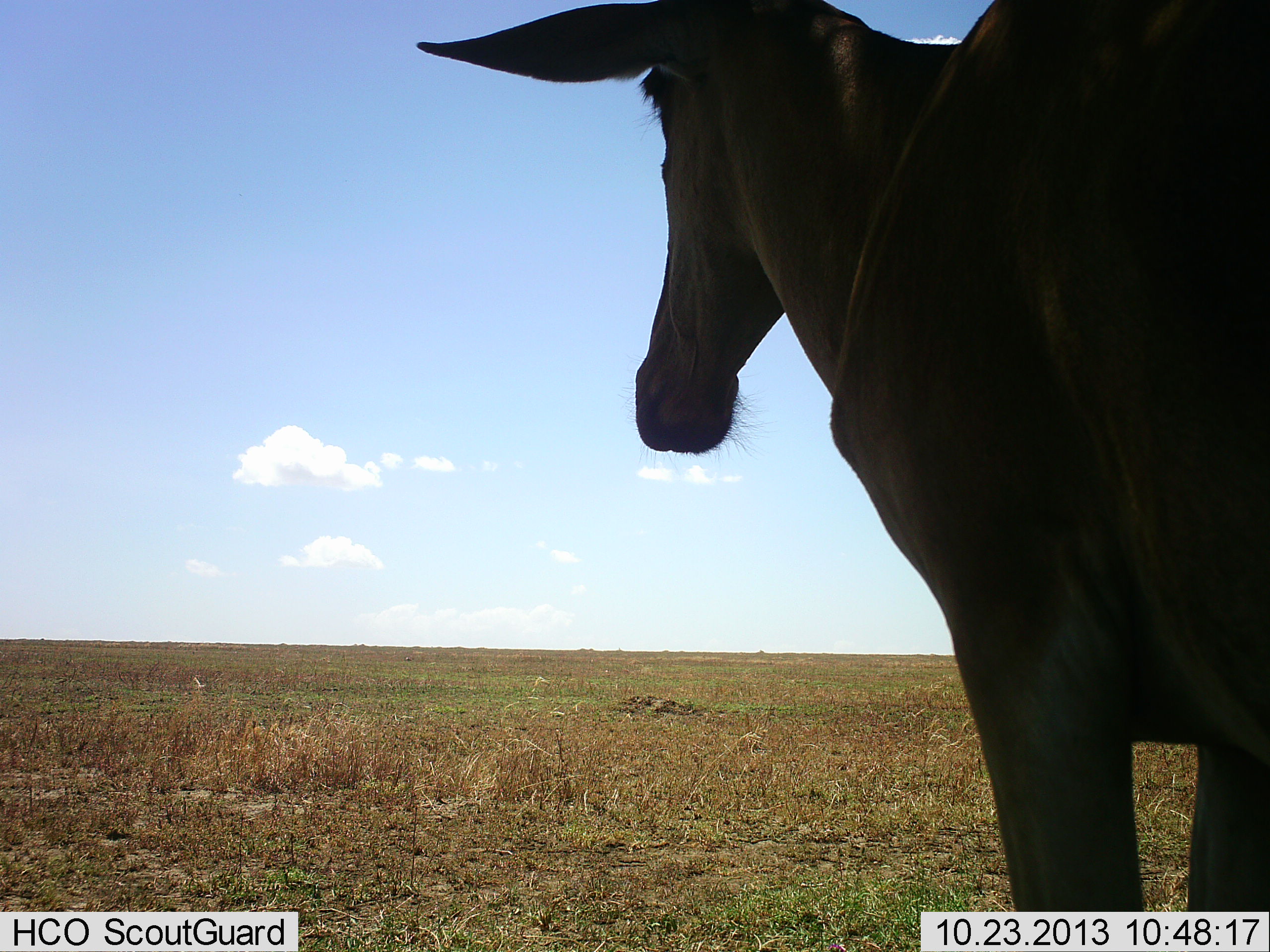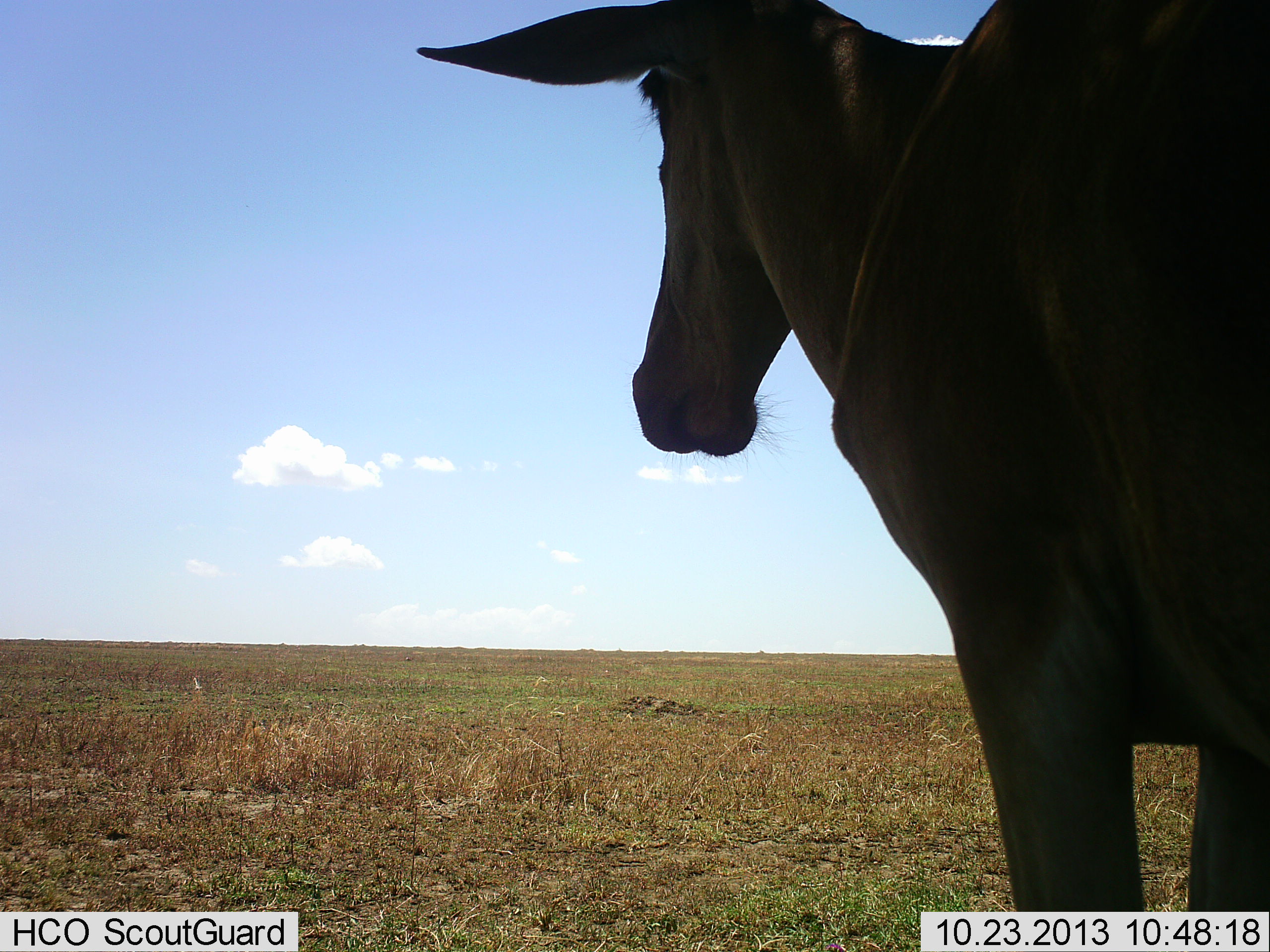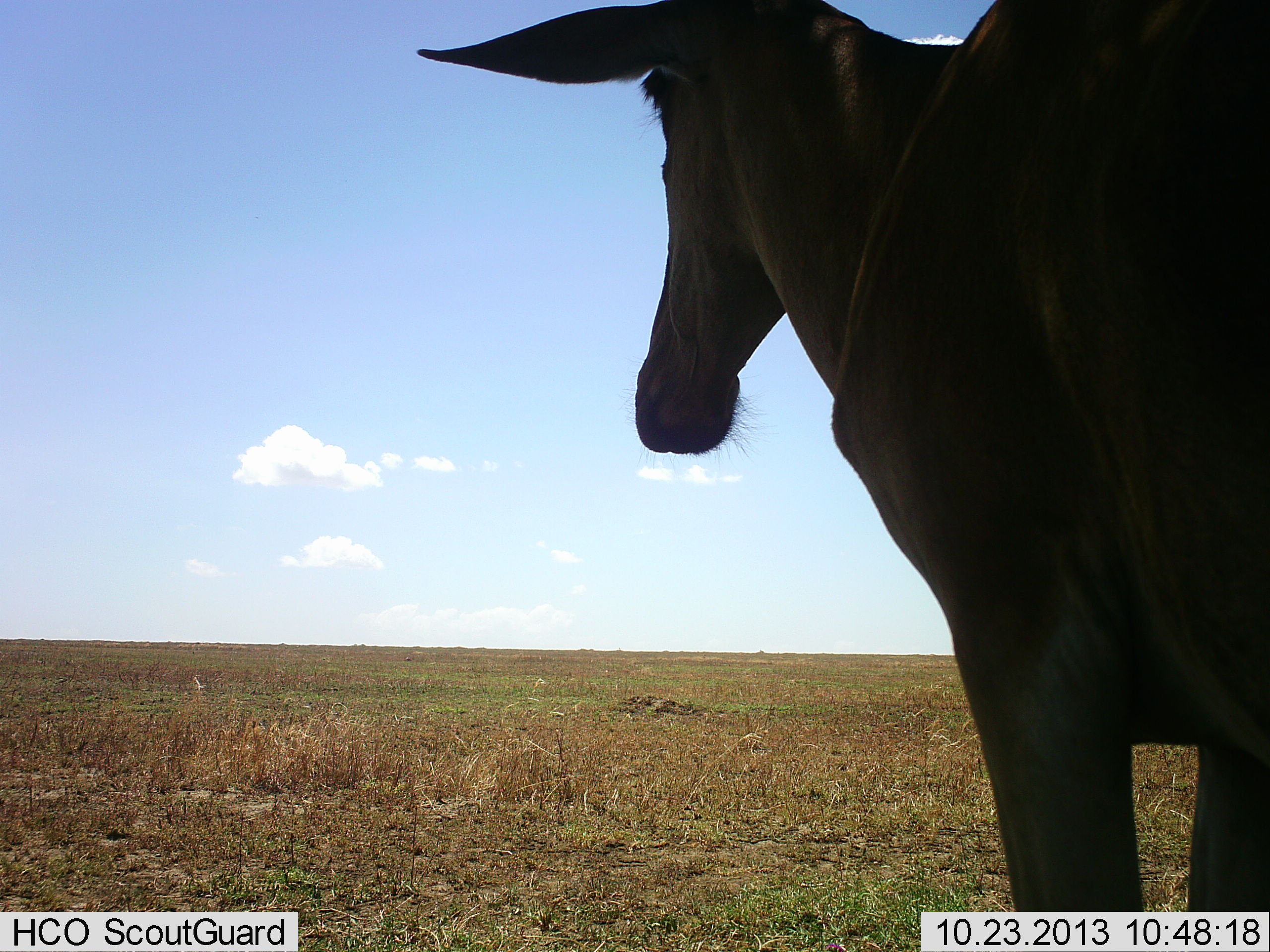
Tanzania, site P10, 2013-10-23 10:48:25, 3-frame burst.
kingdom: Animalia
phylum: Chordata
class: Mammalia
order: Artiodactyla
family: Bovidae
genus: Alcelaphus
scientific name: Alcelaphus buselaphus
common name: hartebeest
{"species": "hartebeest (Alcelaphus buselaphus)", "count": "1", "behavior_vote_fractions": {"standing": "100%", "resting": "0%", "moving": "0%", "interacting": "0%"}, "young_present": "0%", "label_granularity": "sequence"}